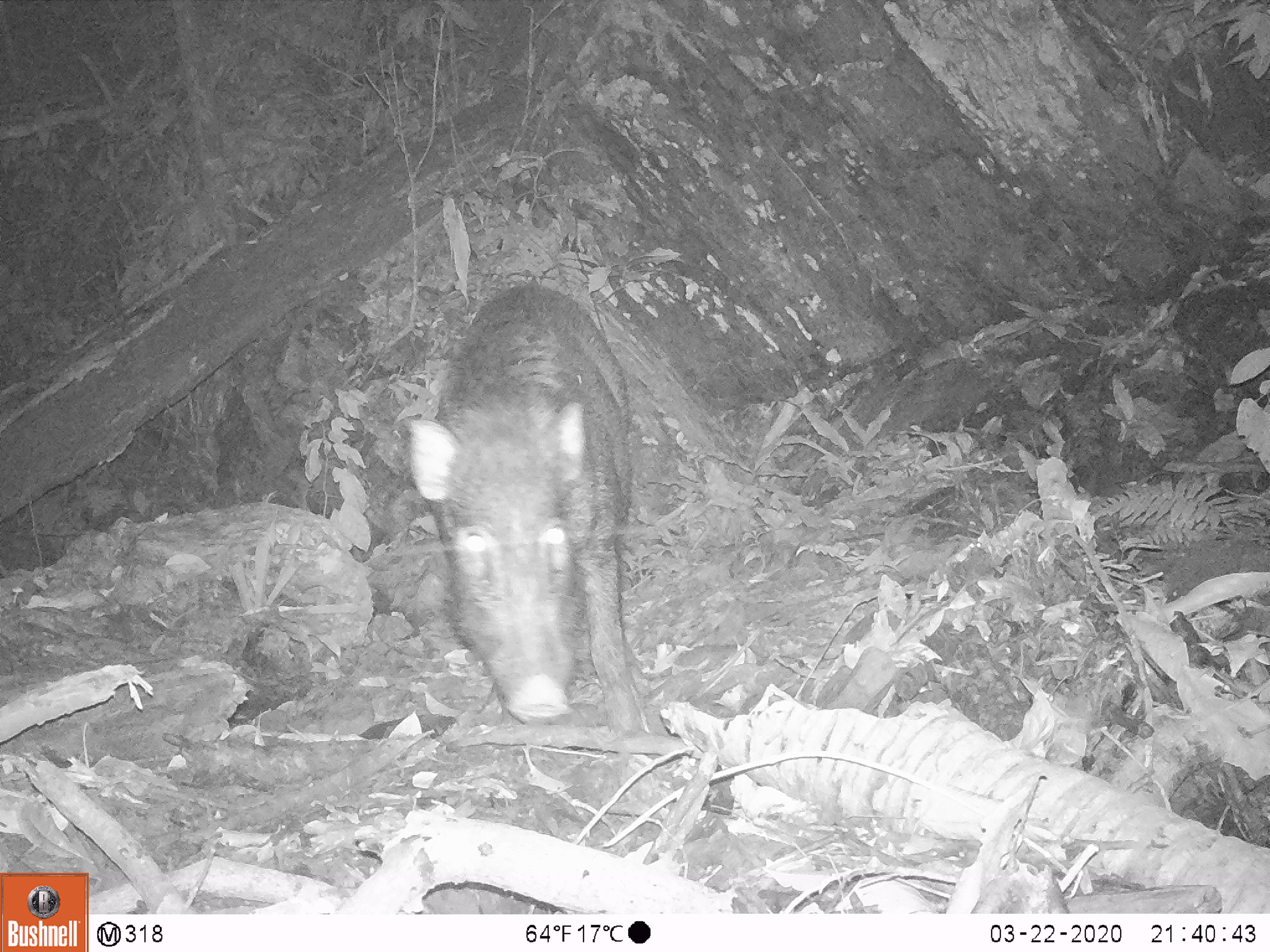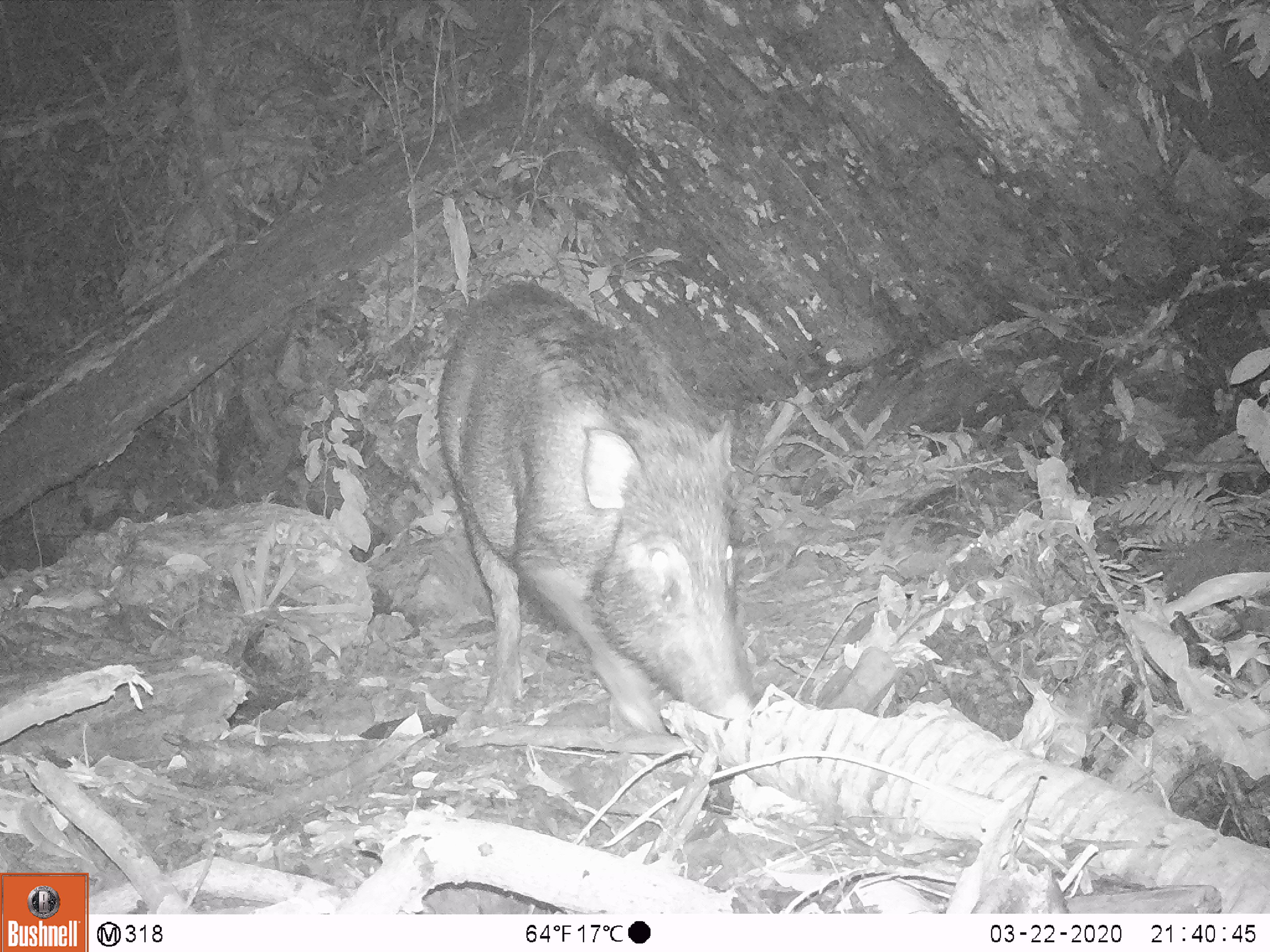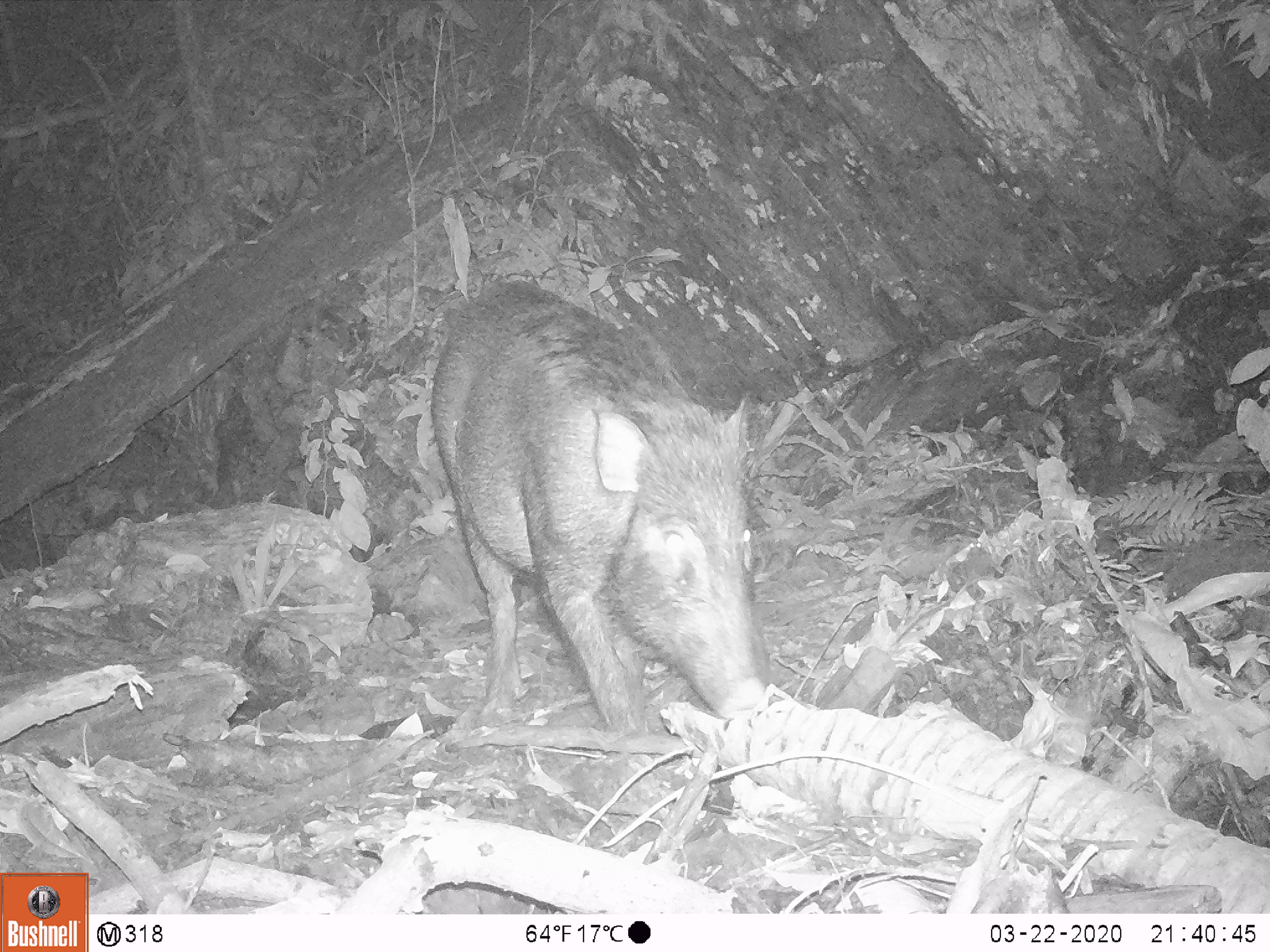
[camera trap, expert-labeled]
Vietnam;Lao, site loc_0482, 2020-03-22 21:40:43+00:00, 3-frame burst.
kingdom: Animalia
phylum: Chordata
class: Mammalia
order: Artiodactyla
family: Suidae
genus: Sus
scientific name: Sus scrofa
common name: eurasian wild pig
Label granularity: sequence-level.